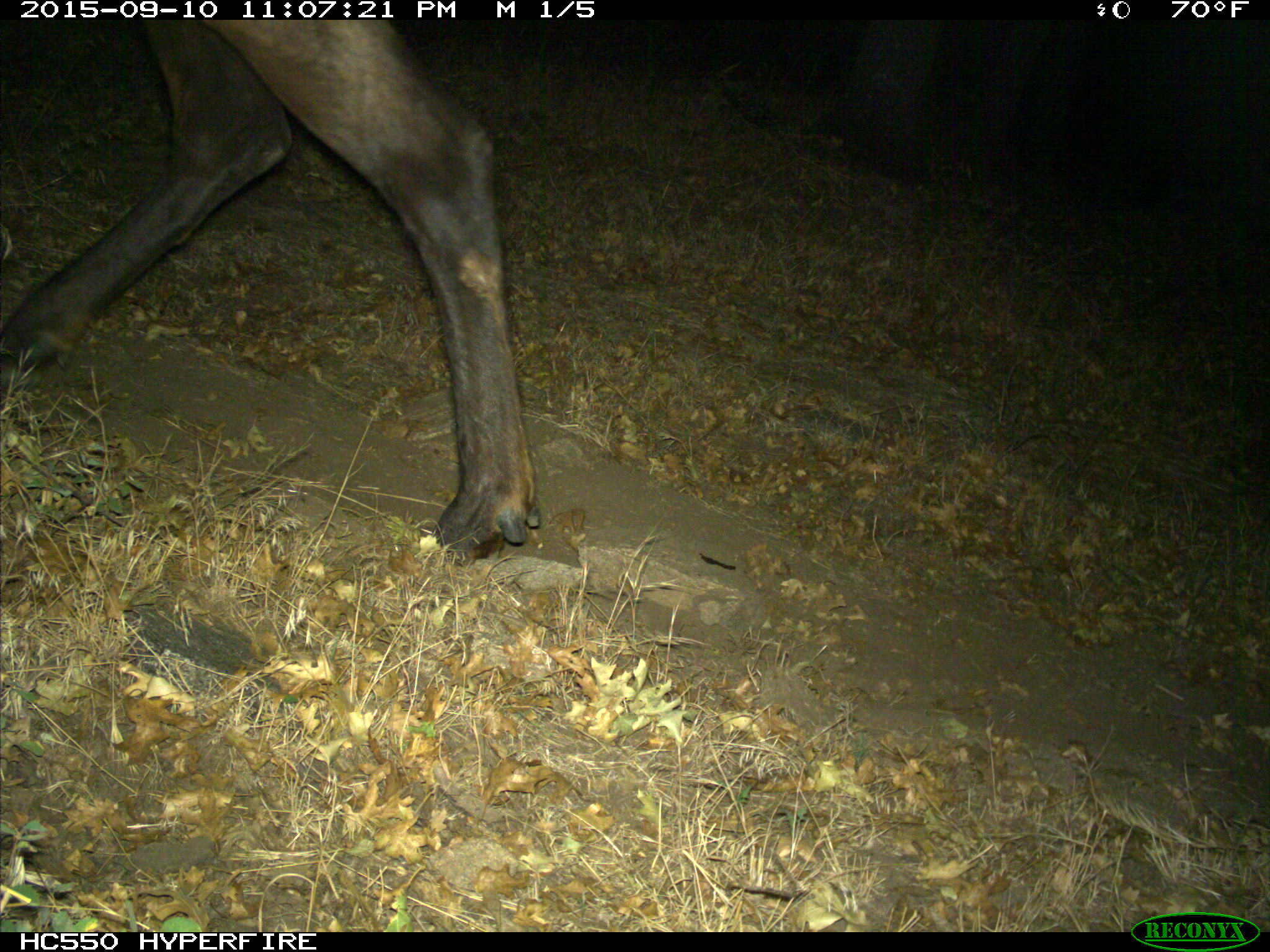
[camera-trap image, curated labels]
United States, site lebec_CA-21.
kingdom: Animalia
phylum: Chordata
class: Mammalia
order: Artiodactyla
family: Cervidae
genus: Cervus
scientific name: Cervus canadensis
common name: elk